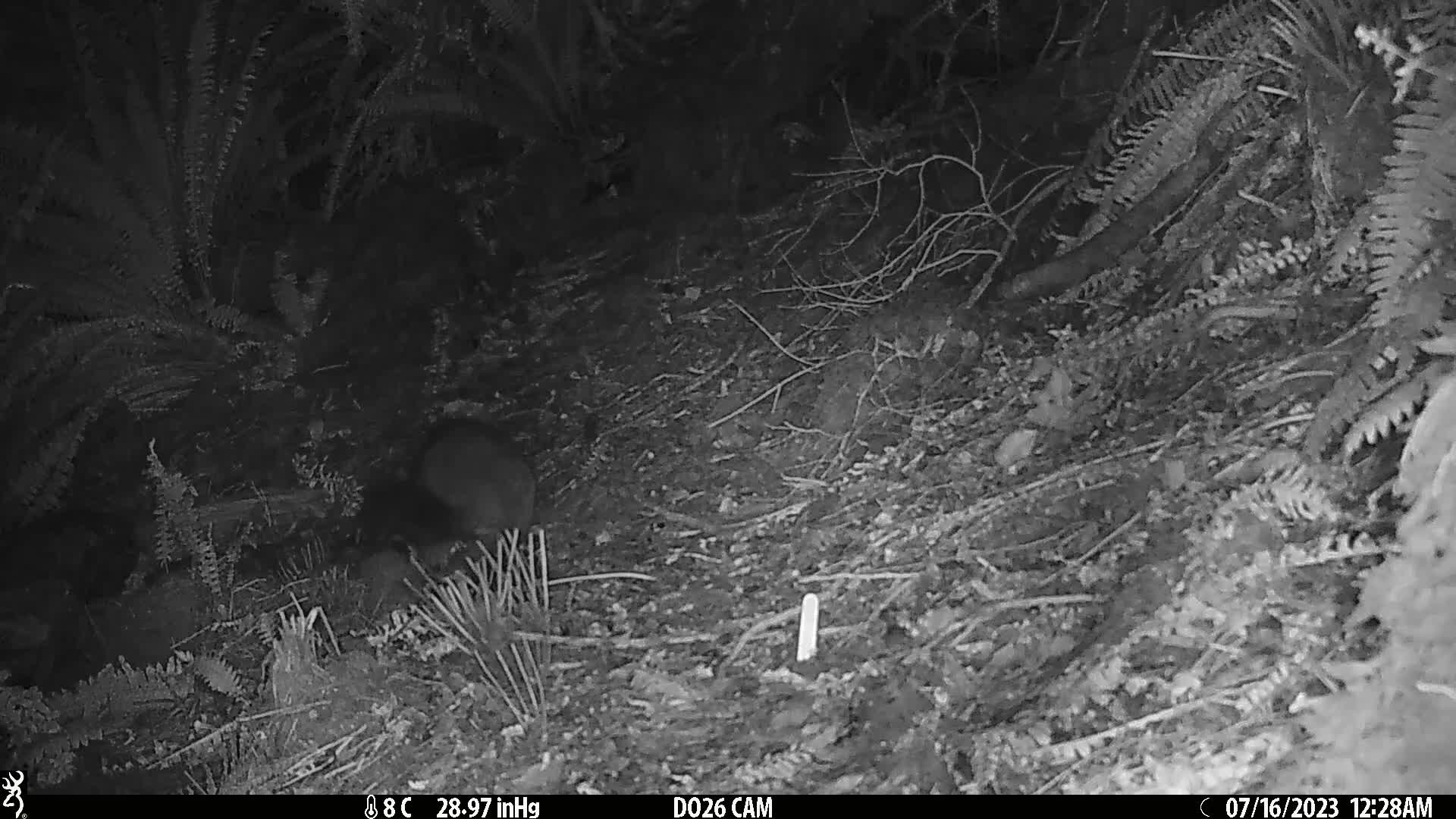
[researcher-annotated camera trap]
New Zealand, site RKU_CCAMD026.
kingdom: Animalia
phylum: Chordata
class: Mammalia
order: Diprotodontia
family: Phalangeridae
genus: Trichosurus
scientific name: Trichosurus vulpecula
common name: common brushtail possum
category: possum